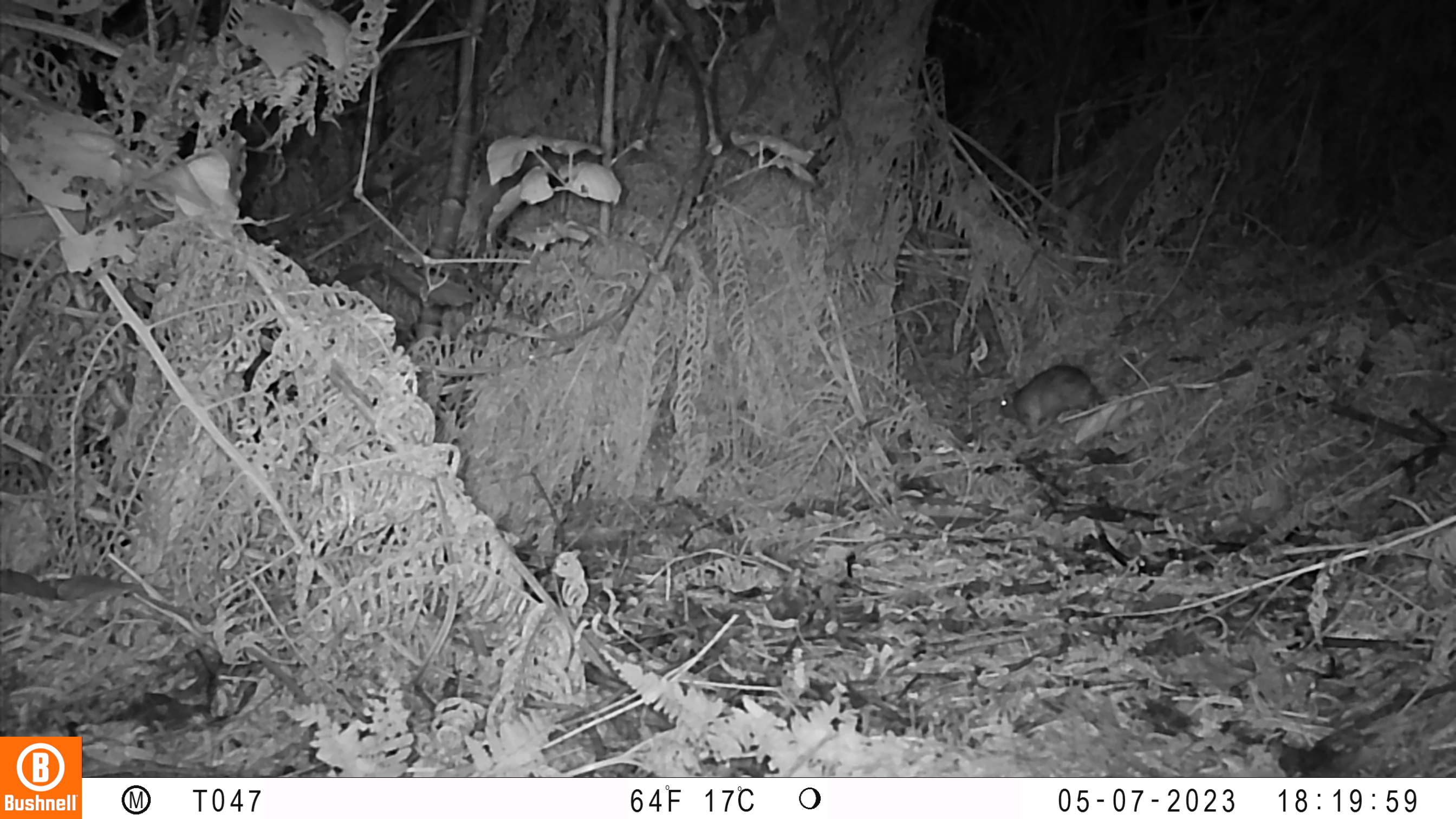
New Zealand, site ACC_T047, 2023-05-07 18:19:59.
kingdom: Animalia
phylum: Chordata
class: Mammalia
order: Rodentia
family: Muridae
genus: Rattus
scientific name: Rattus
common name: rat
Rat (Rattus).